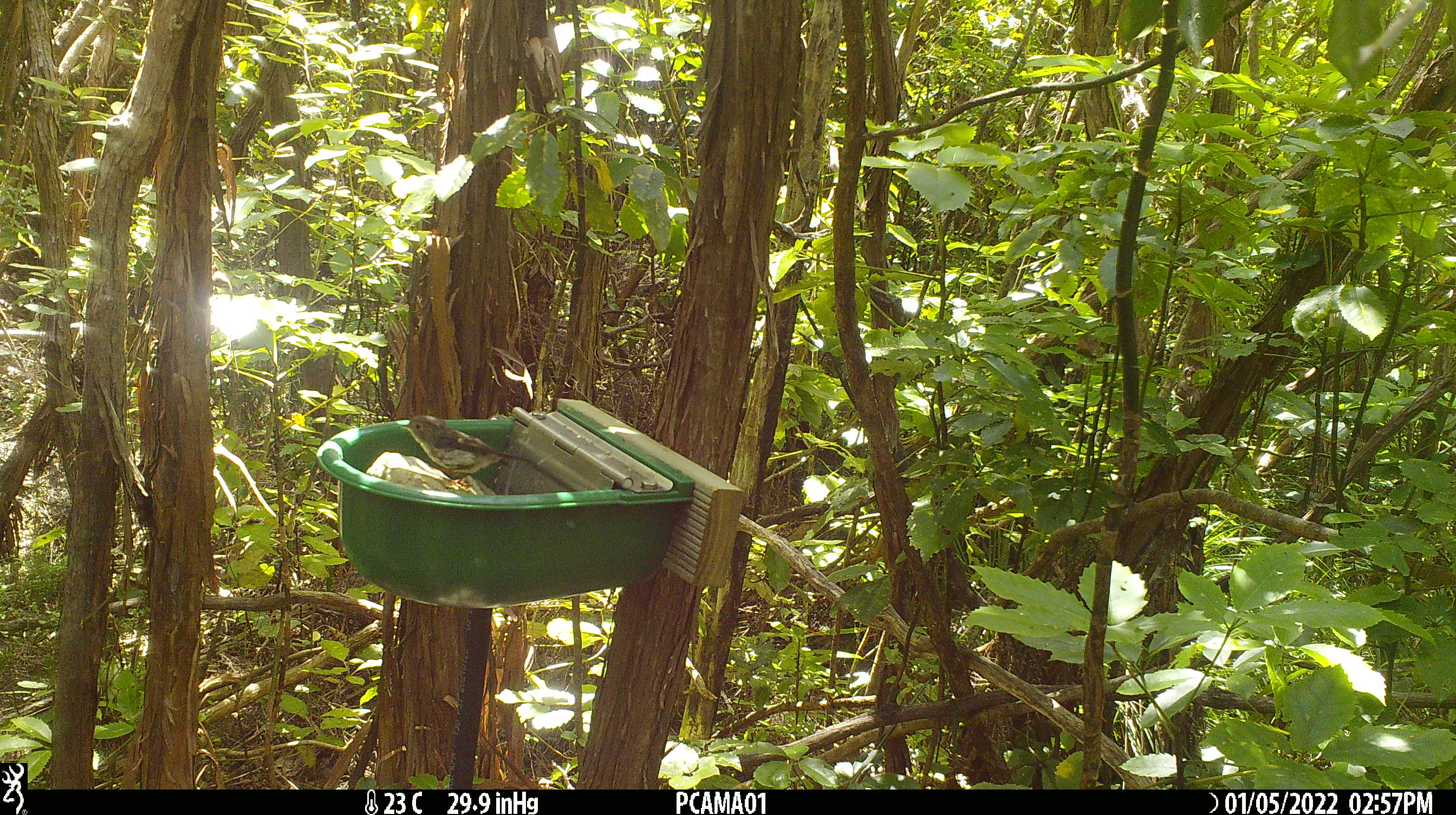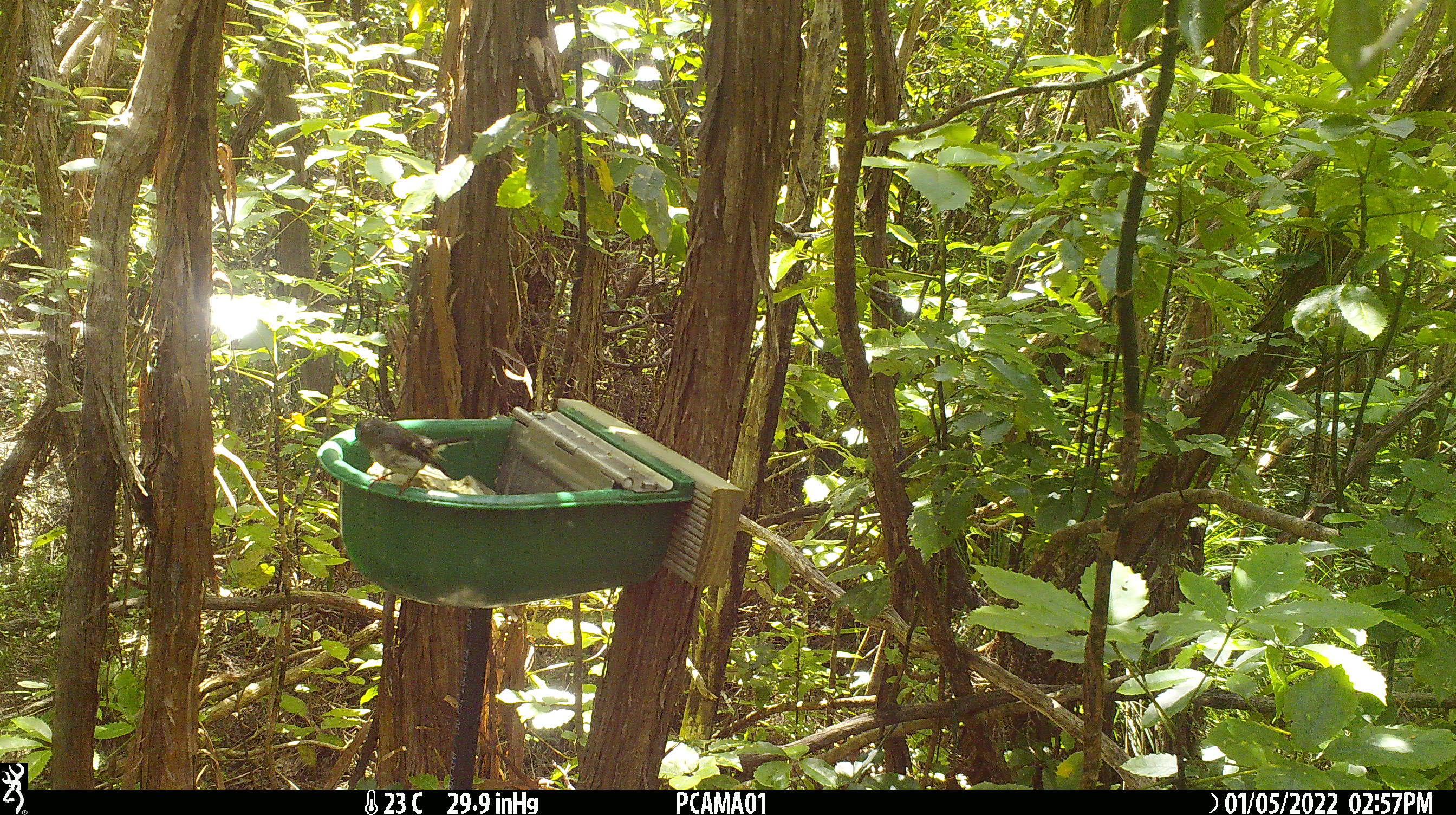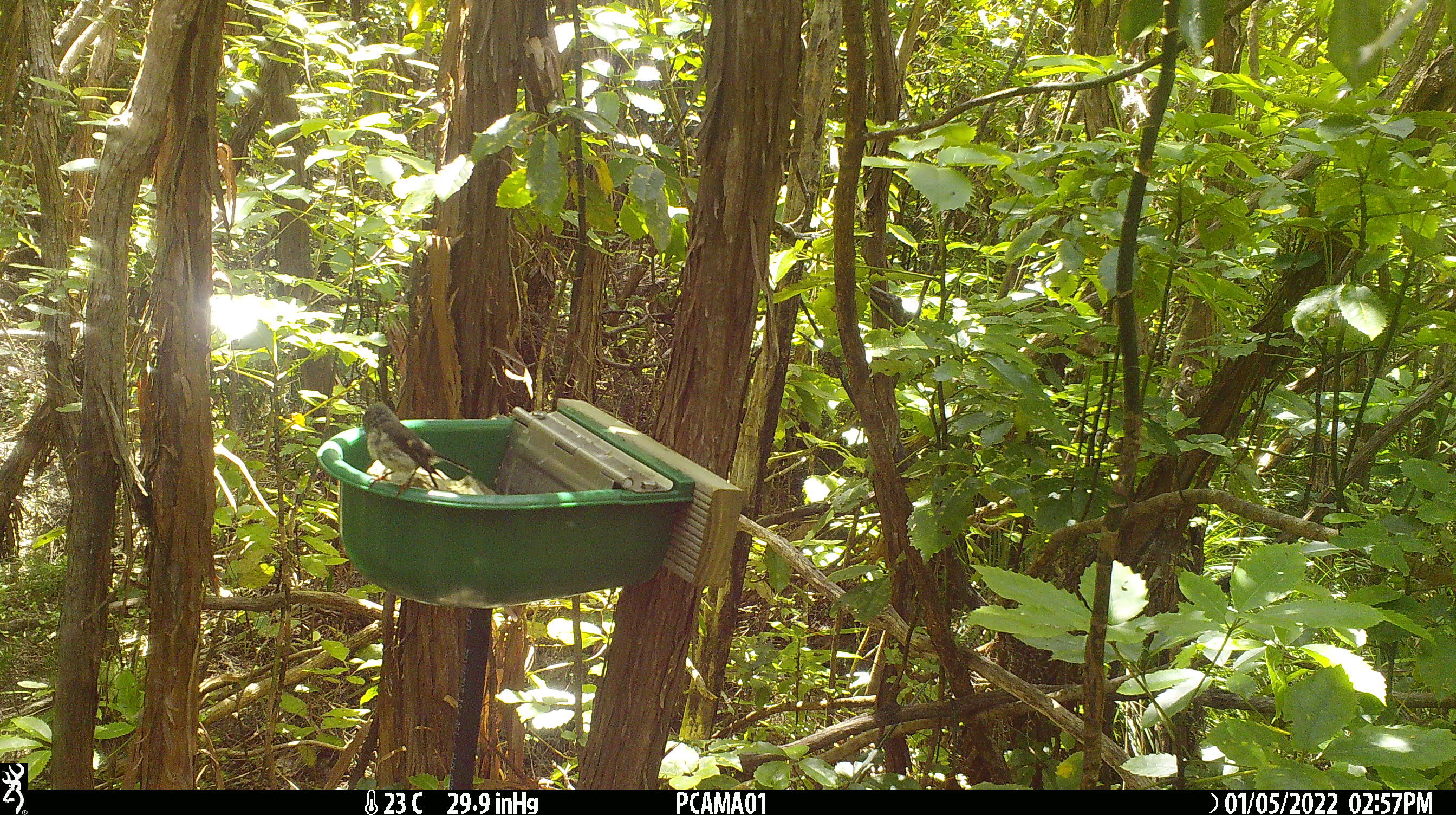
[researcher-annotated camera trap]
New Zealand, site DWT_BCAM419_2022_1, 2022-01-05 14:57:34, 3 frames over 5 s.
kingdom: Animalia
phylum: Chordata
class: Aves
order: Passeriformes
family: Petroicidae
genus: Petroica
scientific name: Petroica macrocephala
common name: tomtit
Tomtit (Petroica macrocephala).